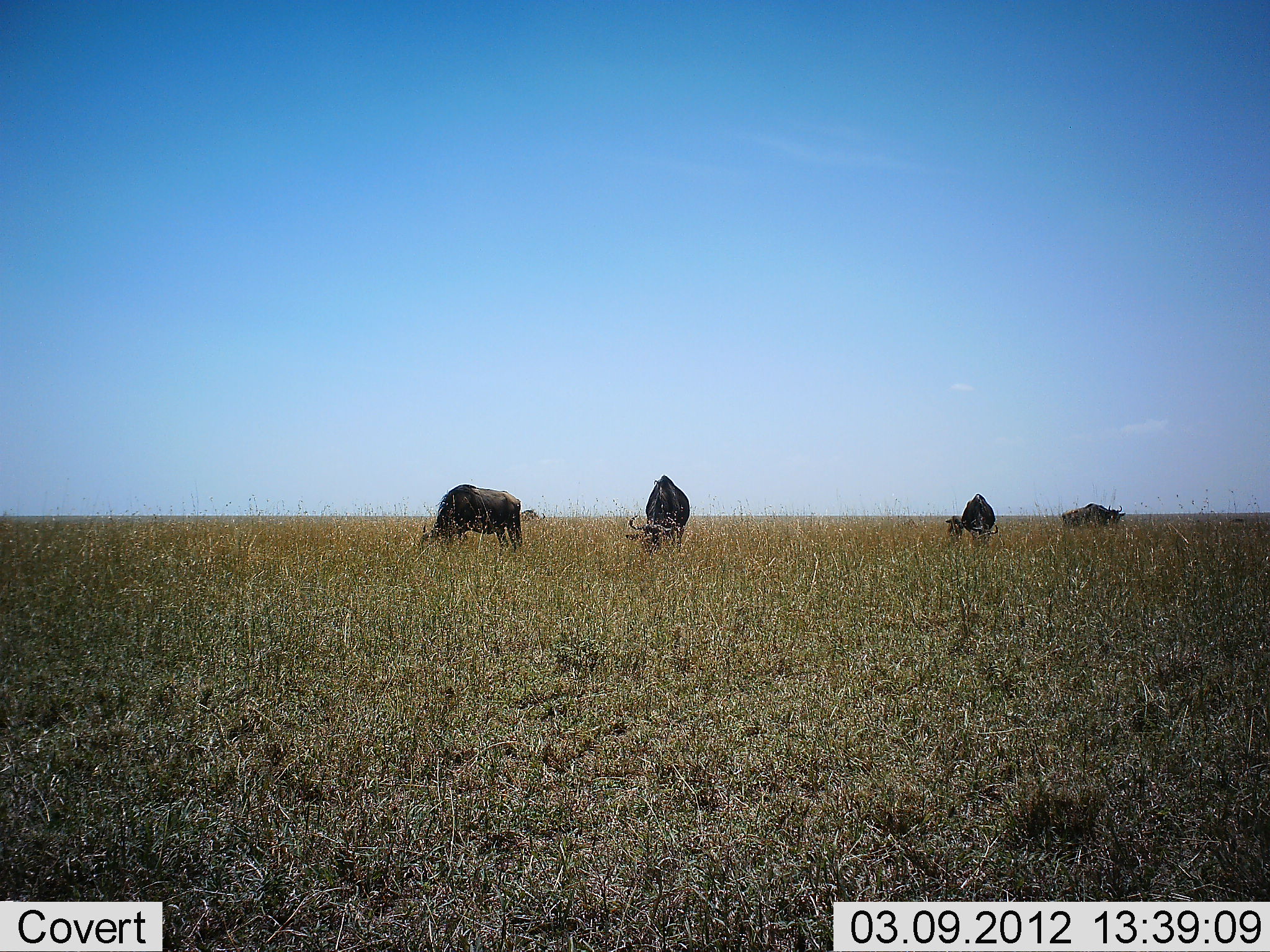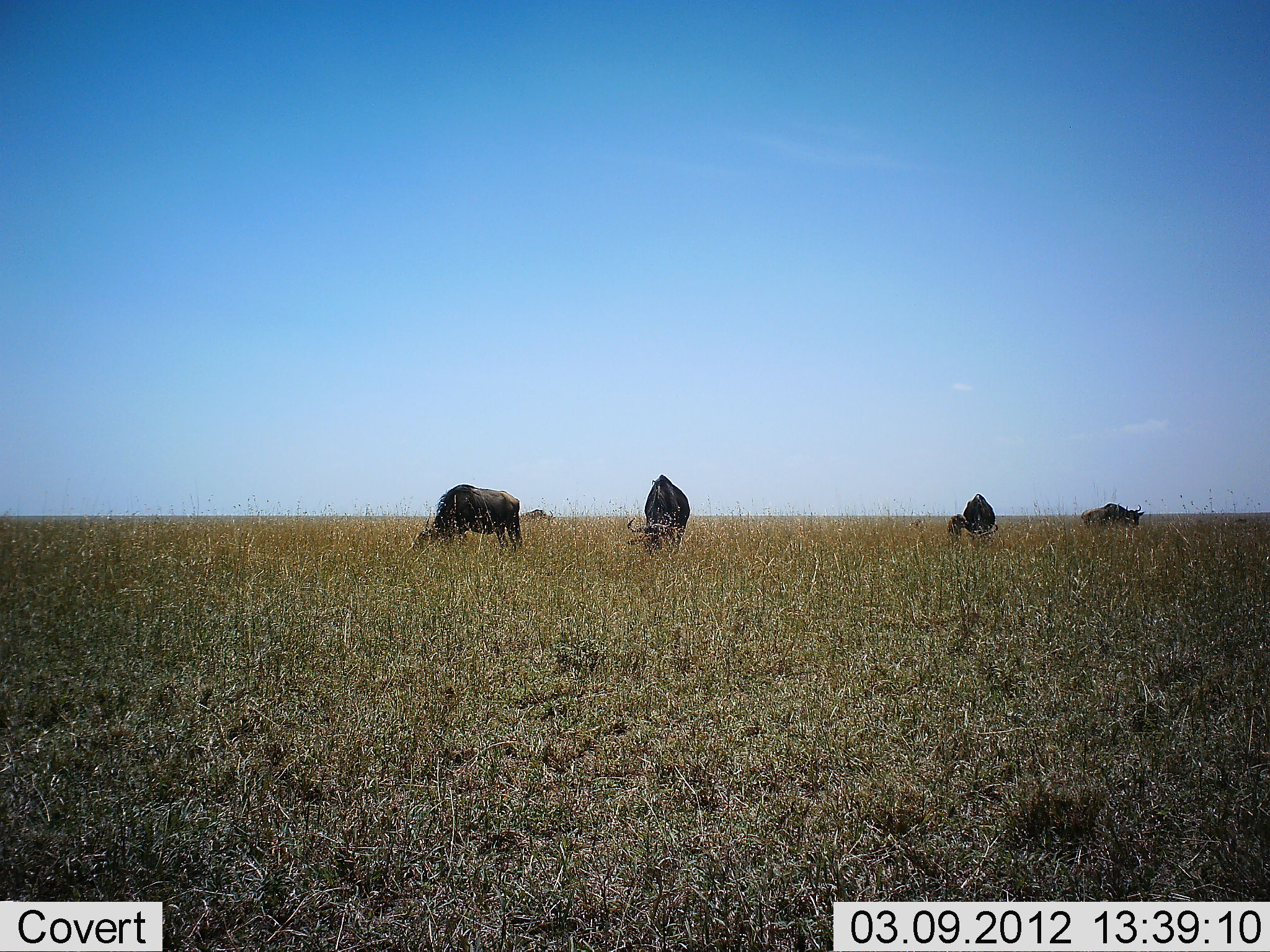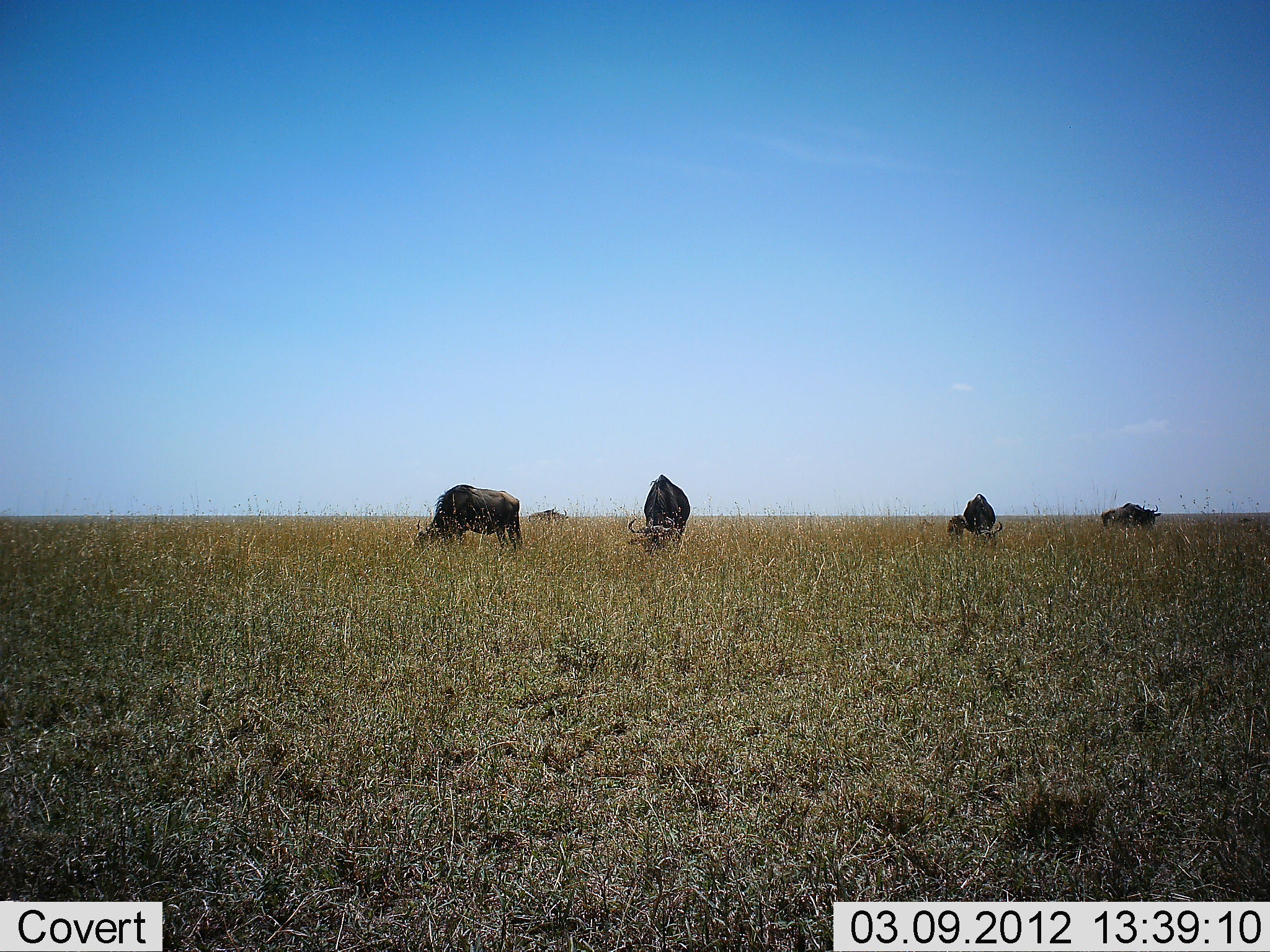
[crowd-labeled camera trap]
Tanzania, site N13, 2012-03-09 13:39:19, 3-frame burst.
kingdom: Animalia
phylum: Chordata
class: Mammalia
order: Artiodactyla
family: Bovidae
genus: Connochaetes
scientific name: Connochaetes taurinus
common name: blue wildebeest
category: wildebeest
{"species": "wildebeest (blue wildebeest) (Connochaetes taurinus)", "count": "6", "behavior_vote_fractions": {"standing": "30%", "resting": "10%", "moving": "60%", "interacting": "5%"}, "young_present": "50%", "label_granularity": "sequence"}